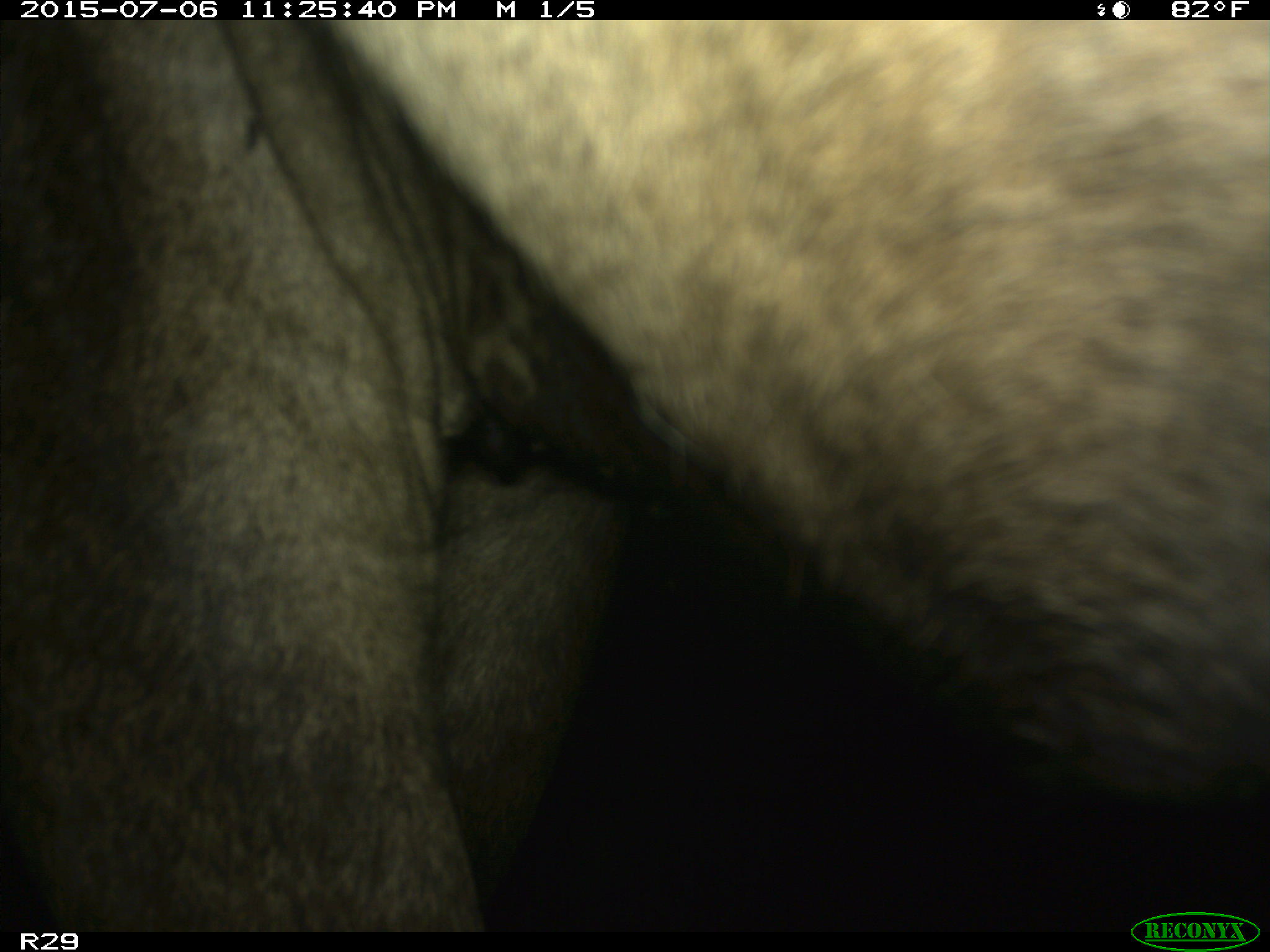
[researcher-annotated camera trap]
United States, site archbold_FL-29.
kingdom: Animalia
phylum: Chordata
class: Mammalia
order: Artiodactyla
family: Bovidae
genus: Bos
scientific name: Bos taurus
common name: domestic cow